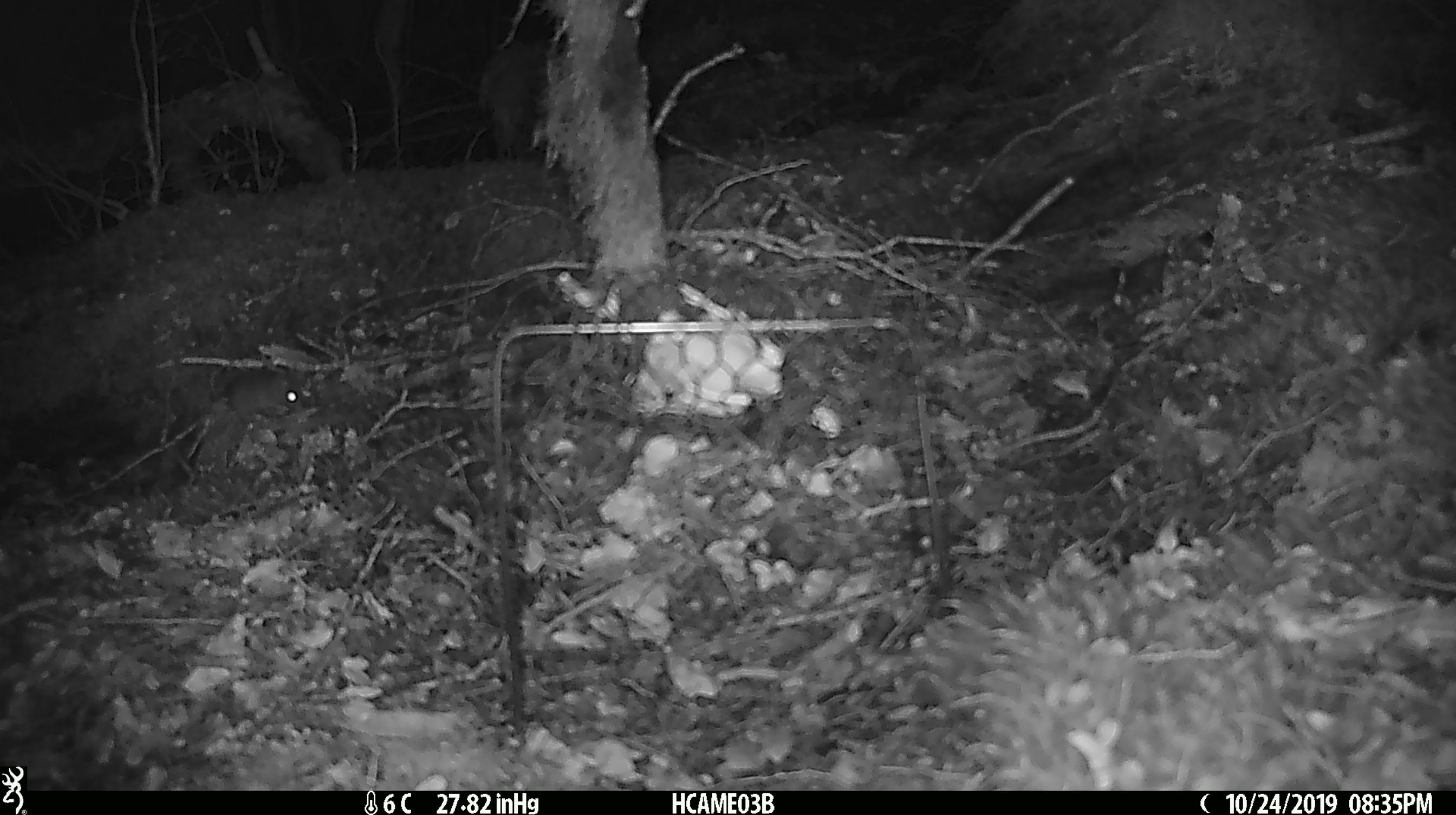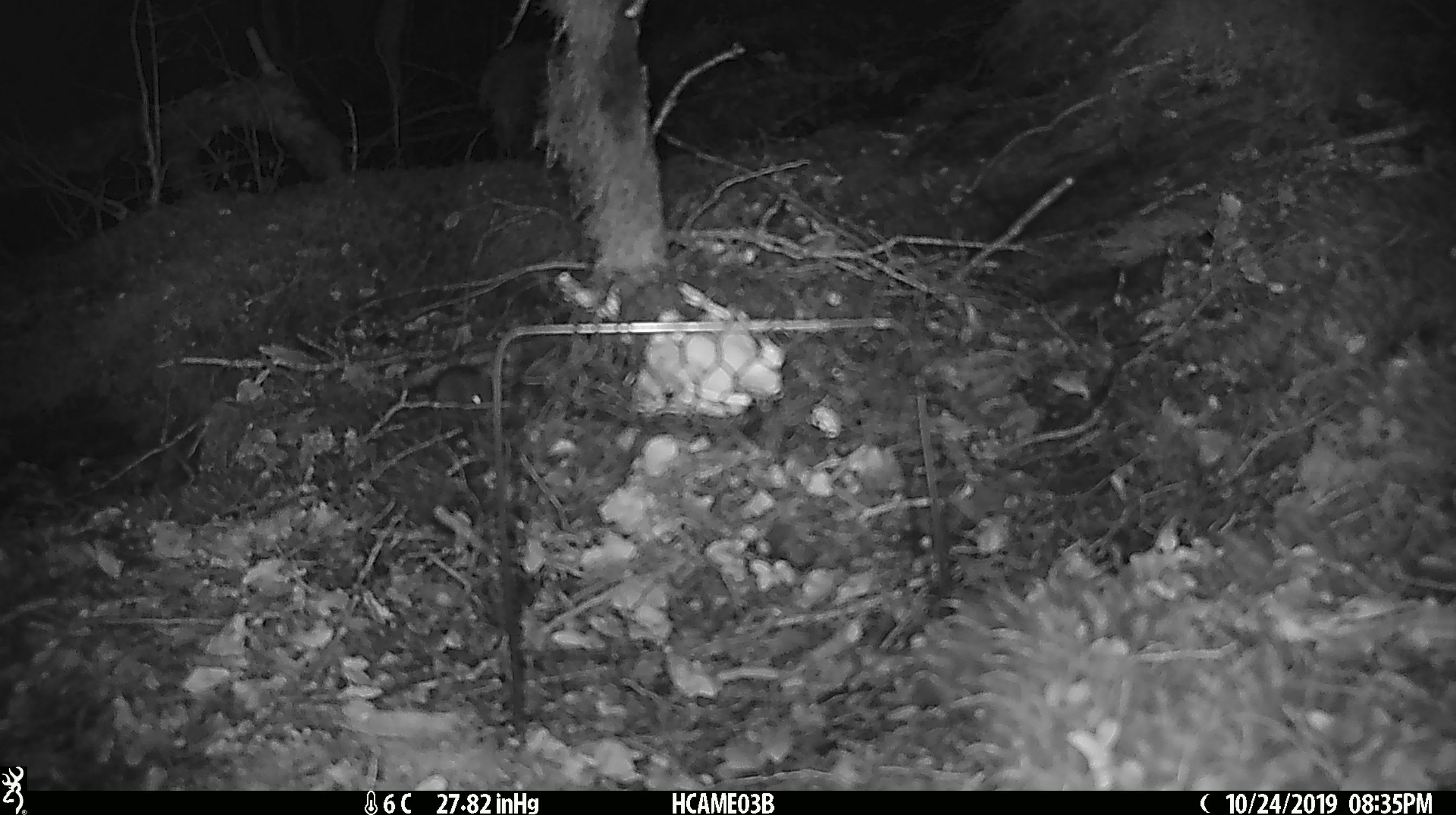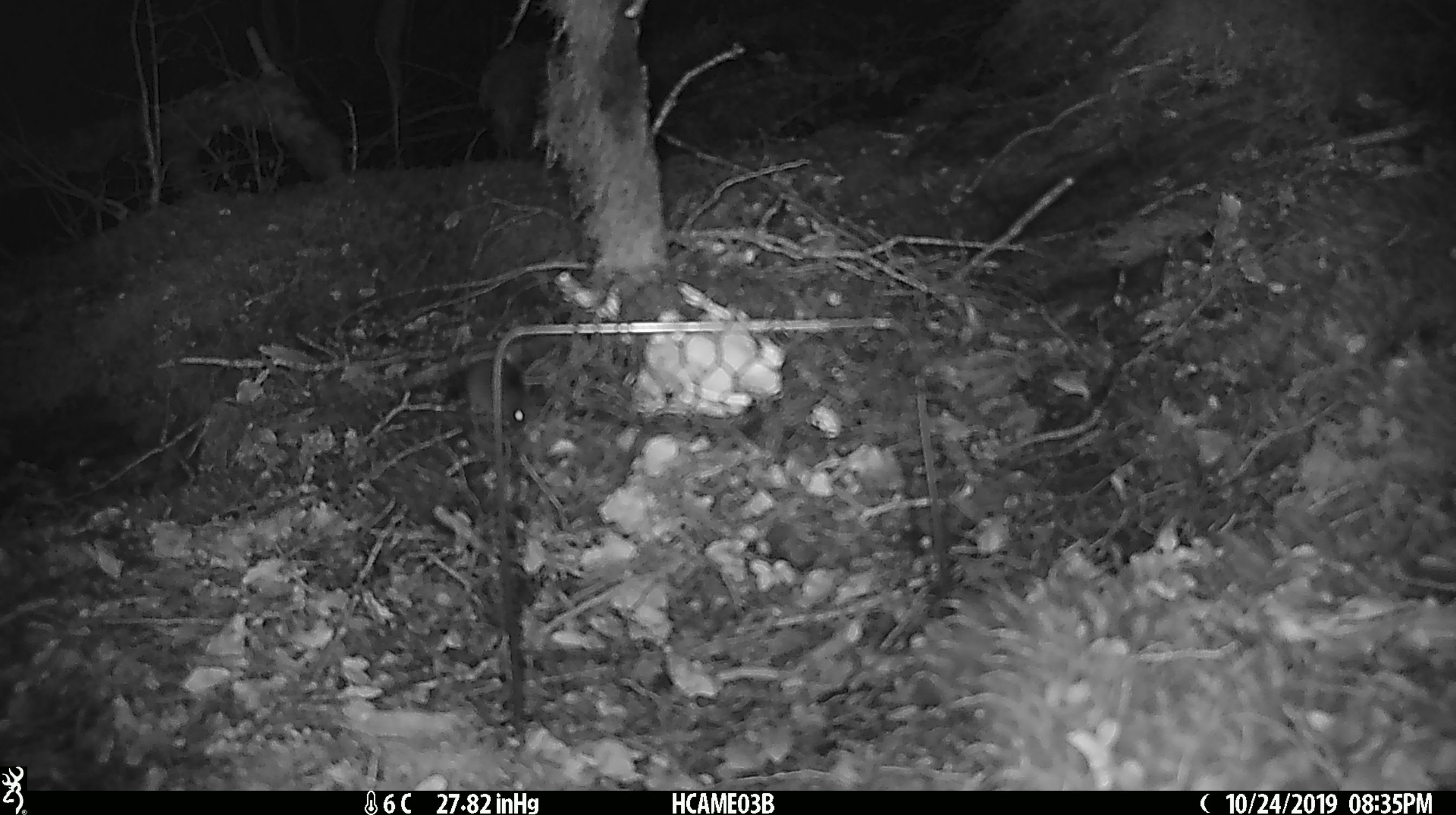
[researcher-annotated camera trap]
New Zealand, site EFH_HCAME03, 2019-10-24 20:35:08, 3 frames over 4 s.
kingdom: Animalia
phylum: Chordata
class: Mammalia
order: Rodentia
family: Muridae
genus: Mus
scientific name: Mus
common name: mouse